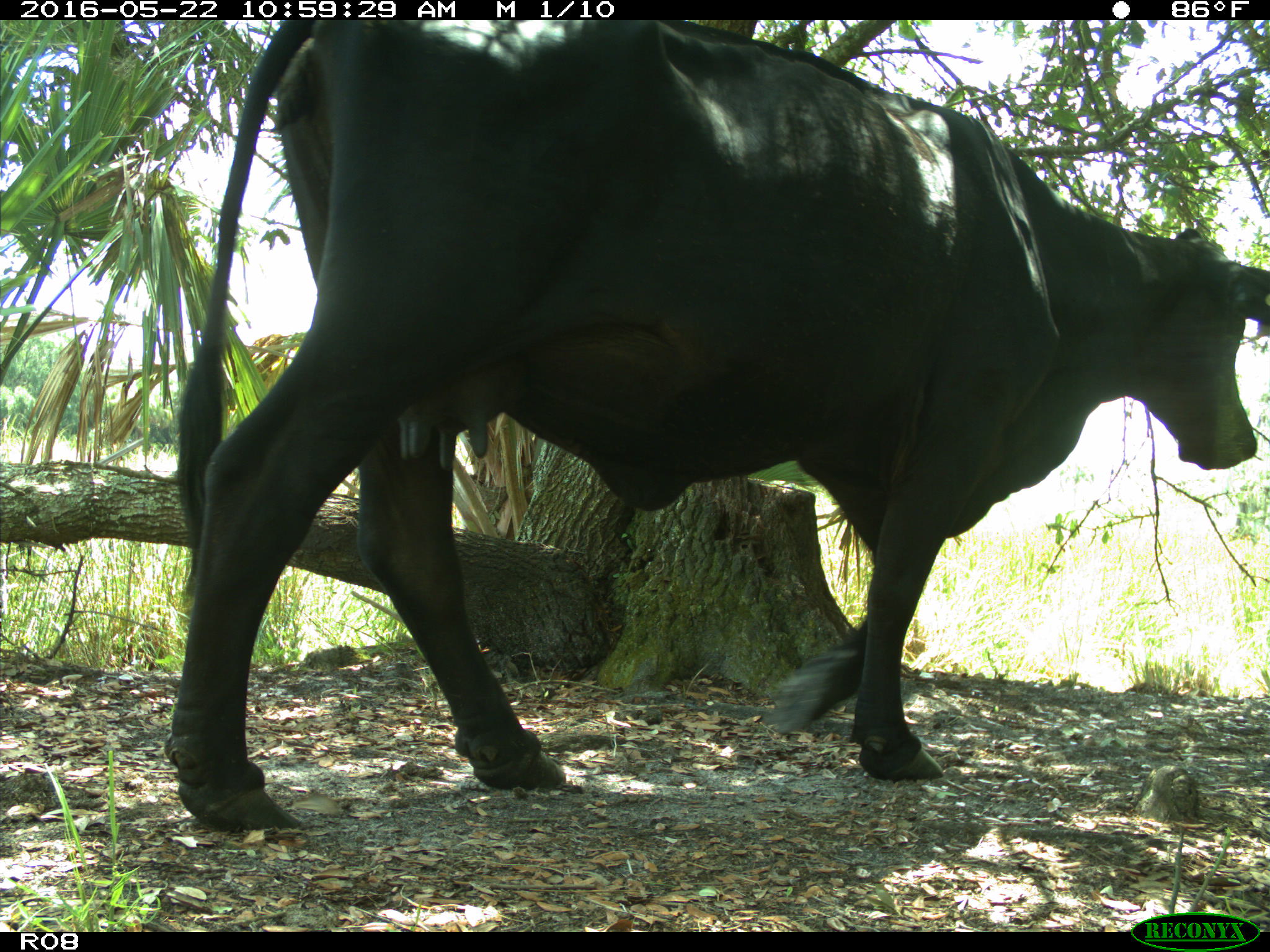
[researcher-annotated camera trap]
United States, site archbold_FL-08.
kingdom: Animalia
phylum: Chordata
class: Mammalia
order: Artiodactyla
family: Bovidae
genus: Bos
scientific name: Bos taurus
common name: domestic cow